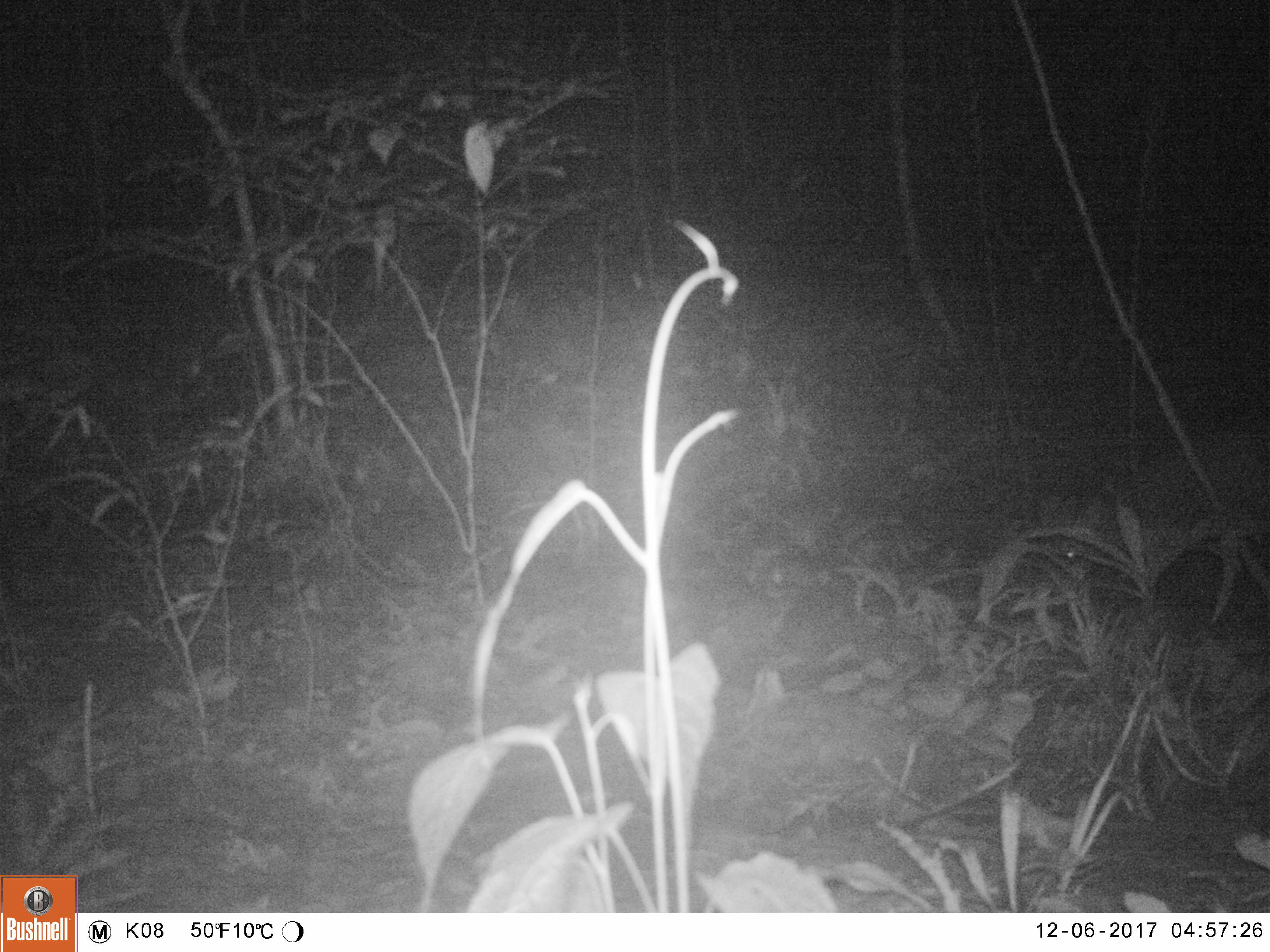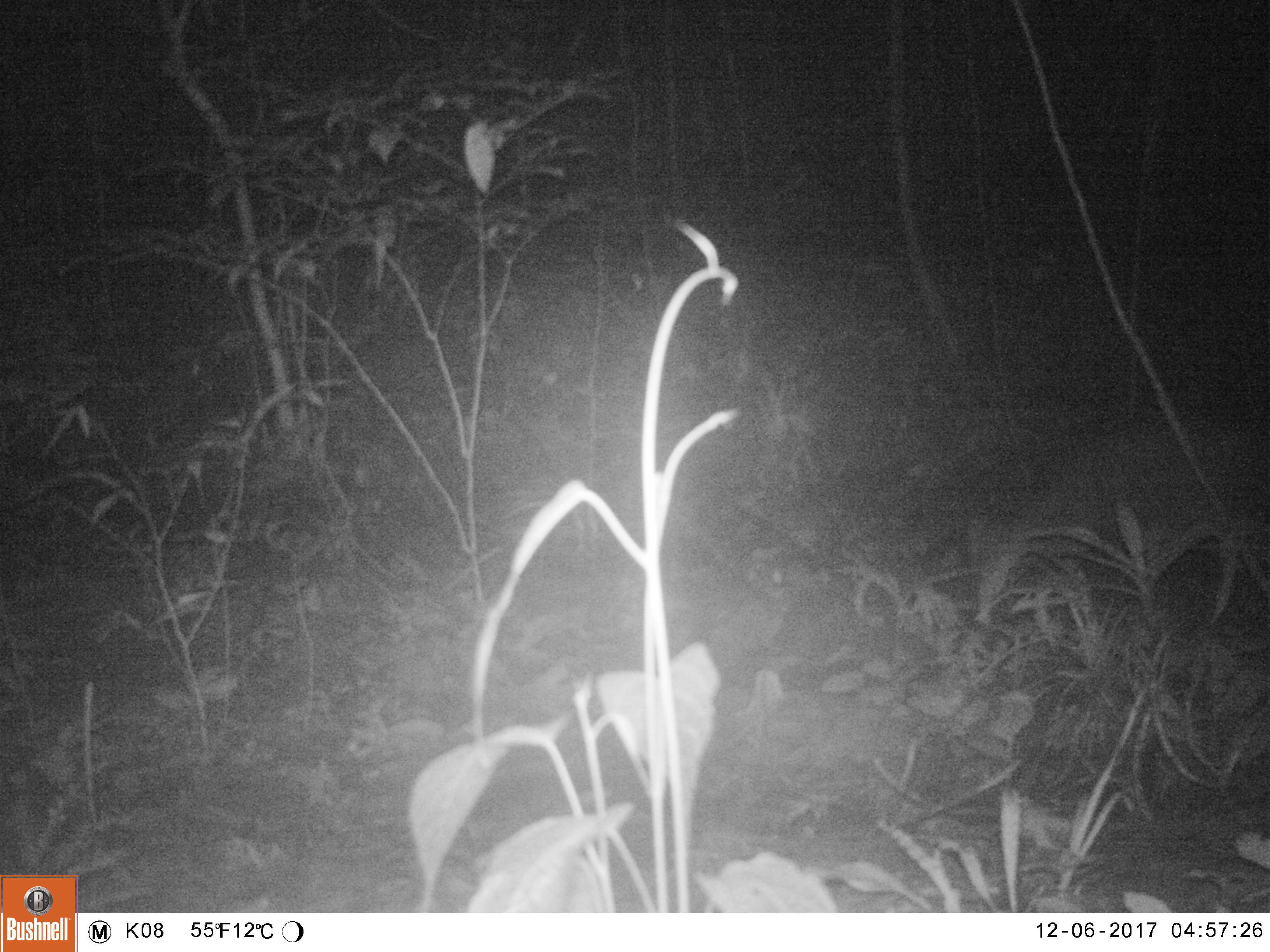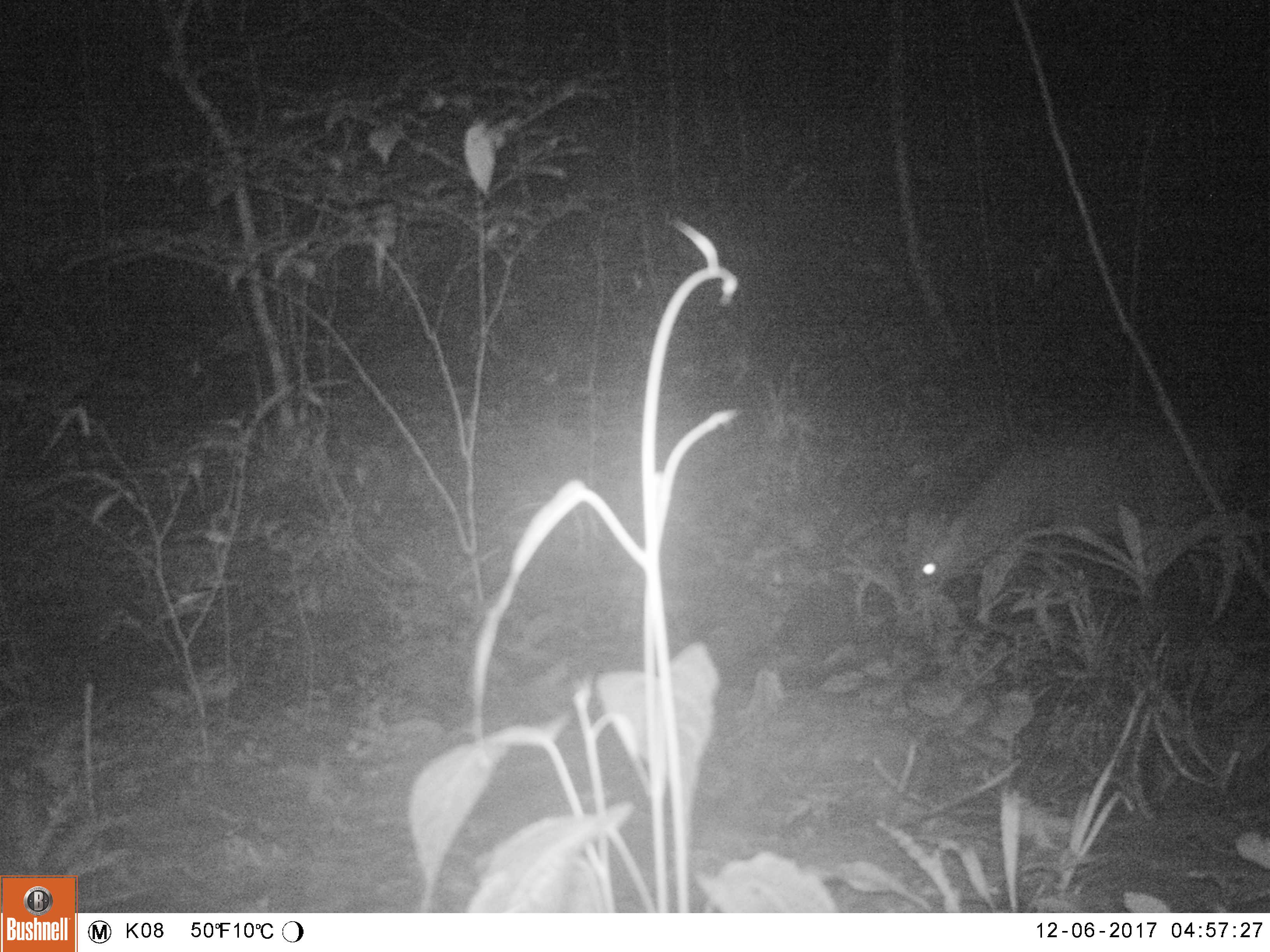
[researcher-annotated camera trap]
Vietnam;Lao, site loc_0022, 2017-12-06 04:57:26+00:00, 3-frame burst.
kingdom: Animalia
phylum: Chordata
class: Mammalia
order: Artiodactyla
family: Cervidae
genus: Muntiacus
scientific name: Muntiacus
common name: muntjacs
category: unidentified muntjac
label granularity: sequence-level